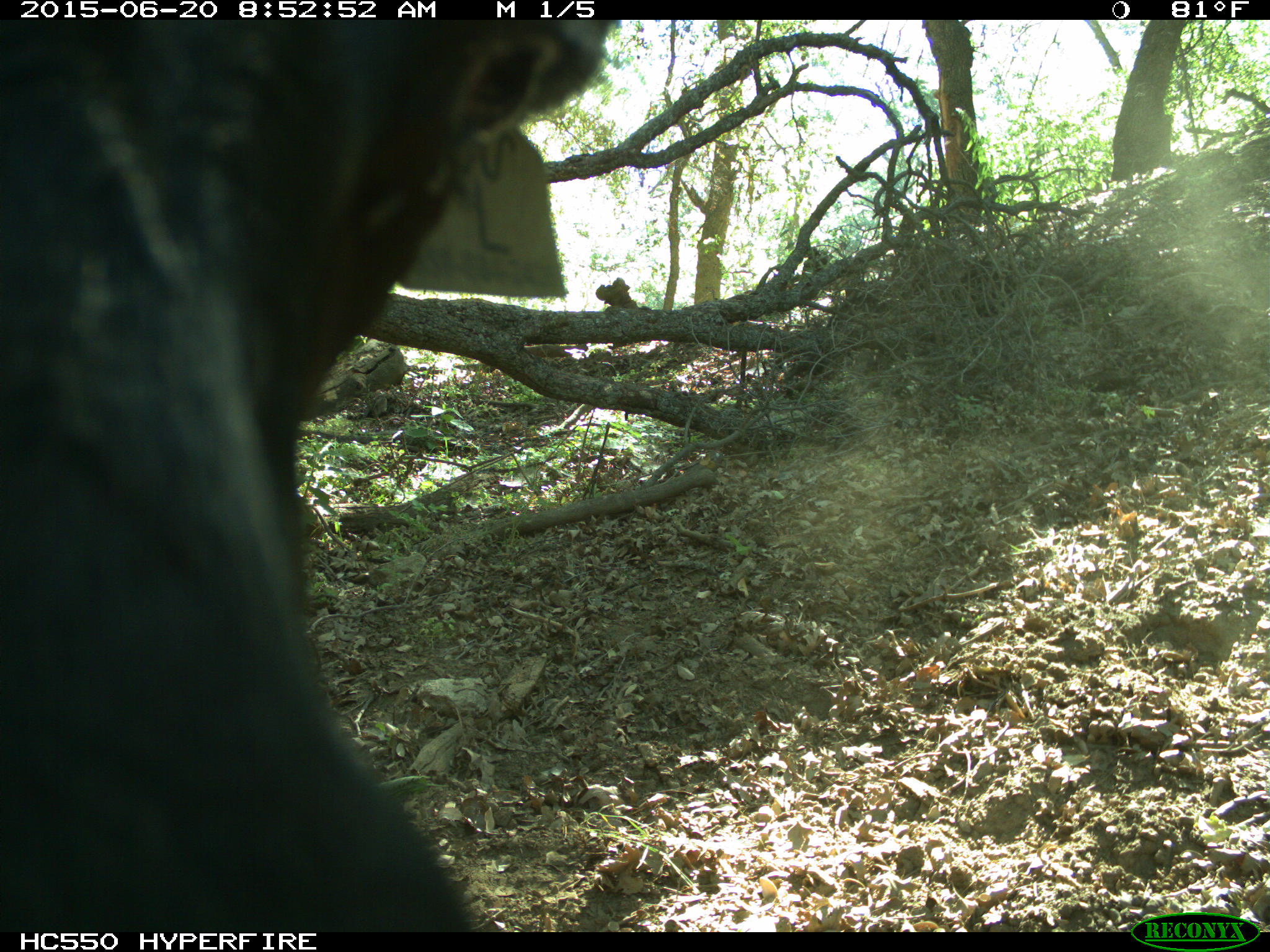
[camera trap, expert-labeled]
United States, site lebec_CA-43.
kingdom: Animalia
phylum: Chordata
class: Mammalia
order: Artiodactyla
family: Bovidae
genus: Bos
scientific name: Bos taurus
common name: domestic cow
Bos taurus (domestic cow).